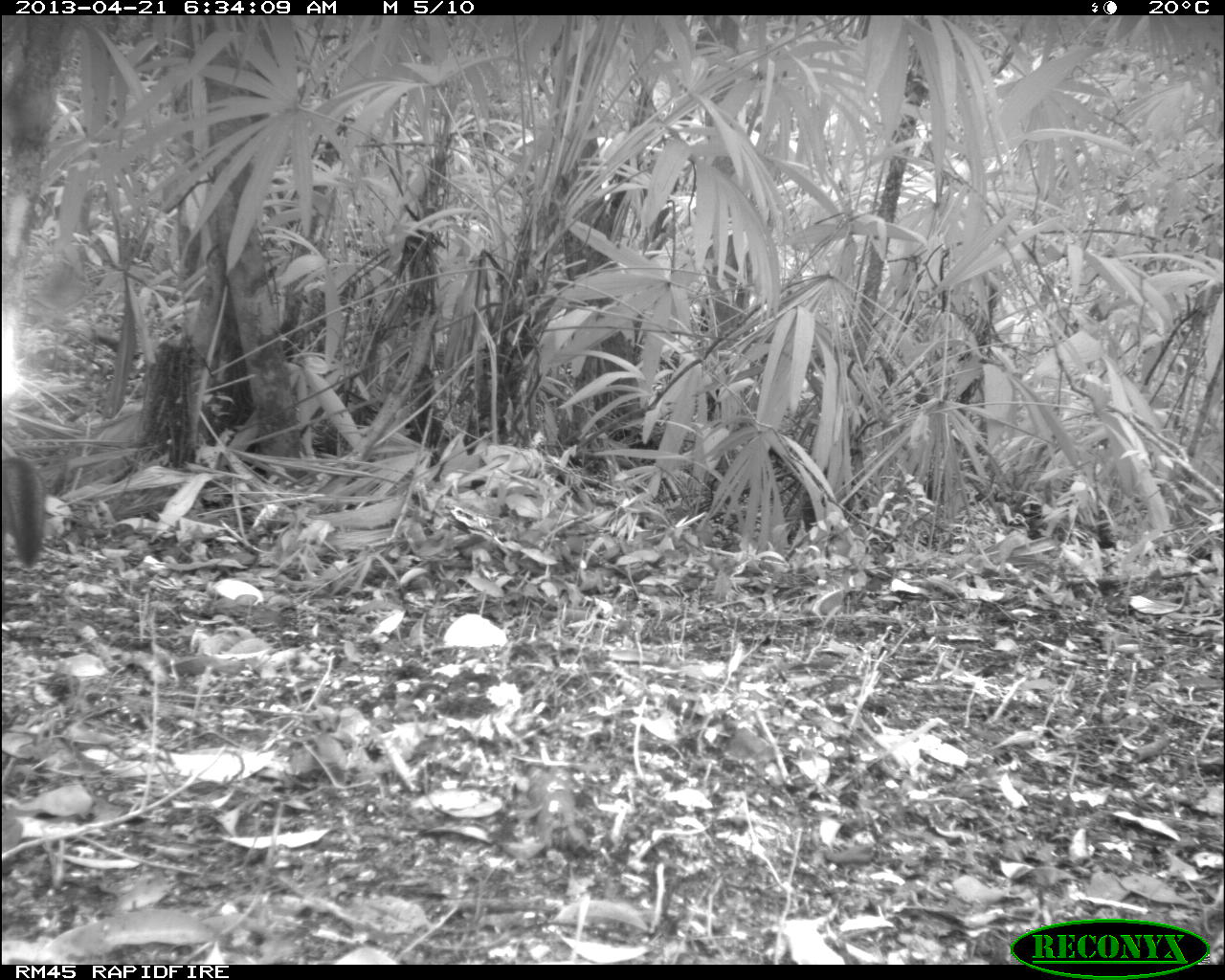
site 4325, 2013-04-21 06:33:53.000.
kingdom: Animalia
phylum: Chordata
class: Mammalia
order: Carnivora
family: Canidae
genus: Urocyon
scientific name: Urocyon cinereoargenteus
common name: gray fox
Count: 1.